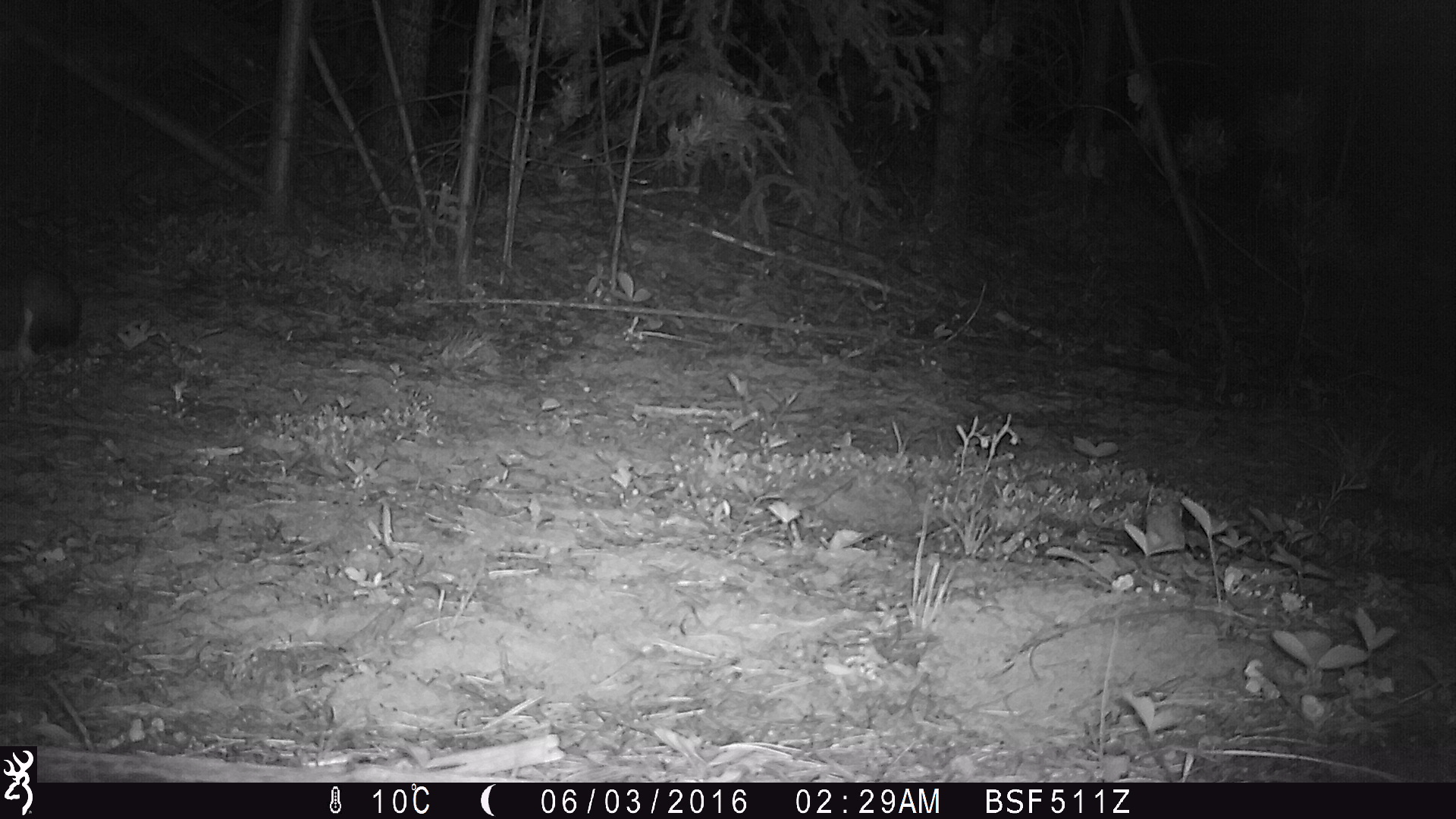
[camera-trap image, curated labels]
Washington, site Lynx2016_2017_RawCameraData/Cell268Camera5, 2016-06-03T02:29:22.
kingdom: Animalia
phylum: Chordata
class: Mammalia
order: Lagomorpha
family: Leporidae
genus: Lepus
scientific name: Lepus americanus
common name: snowshoe hare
Lepus americanus (snowshoe hare). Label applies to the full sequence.